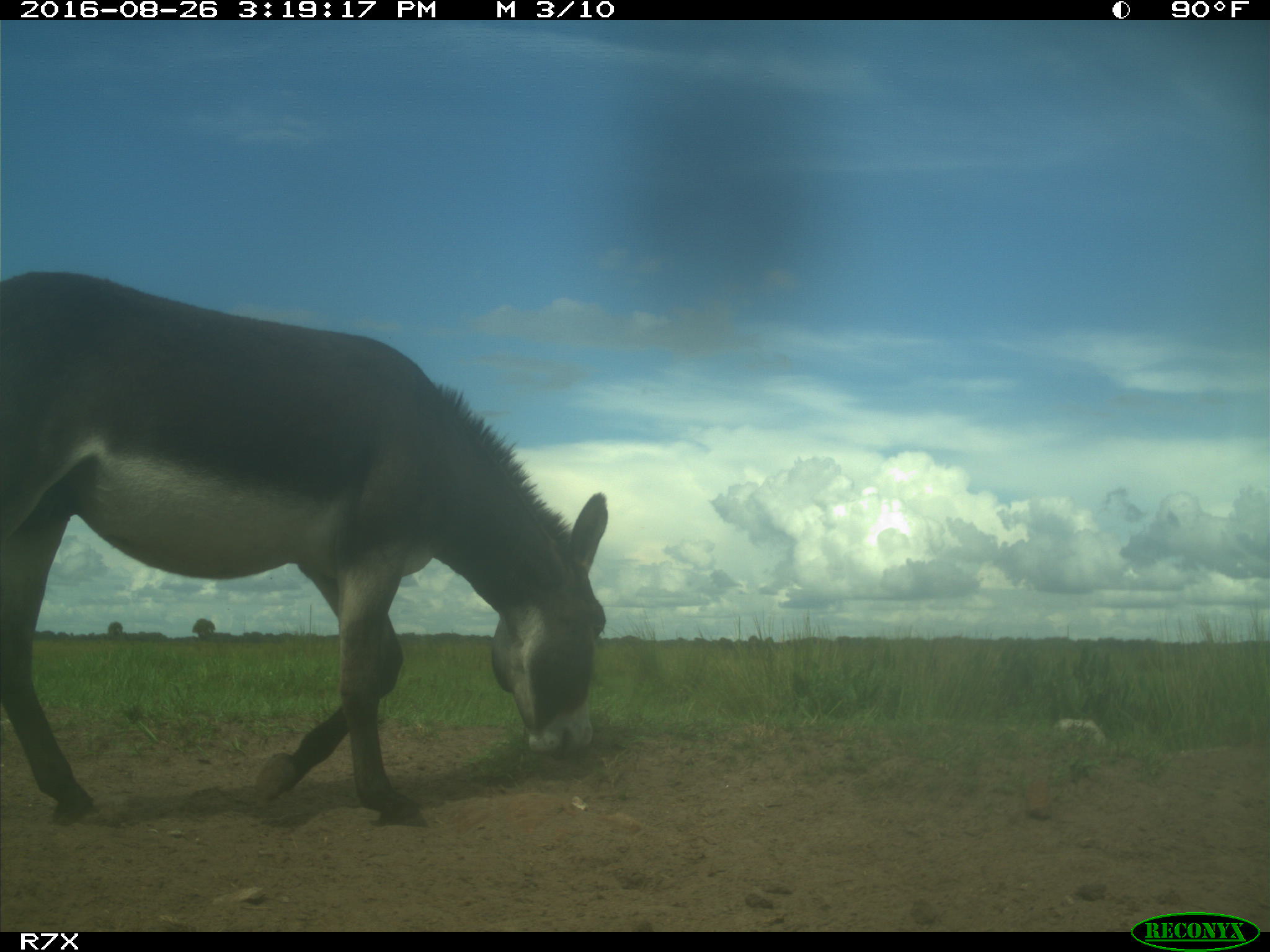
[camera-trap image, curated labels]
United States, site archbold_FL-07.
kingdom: Animalia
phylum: Chordata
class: Mammalia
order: Perissodactyla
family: Equidae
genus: Equus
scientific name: Equus africanus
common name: african wild ass